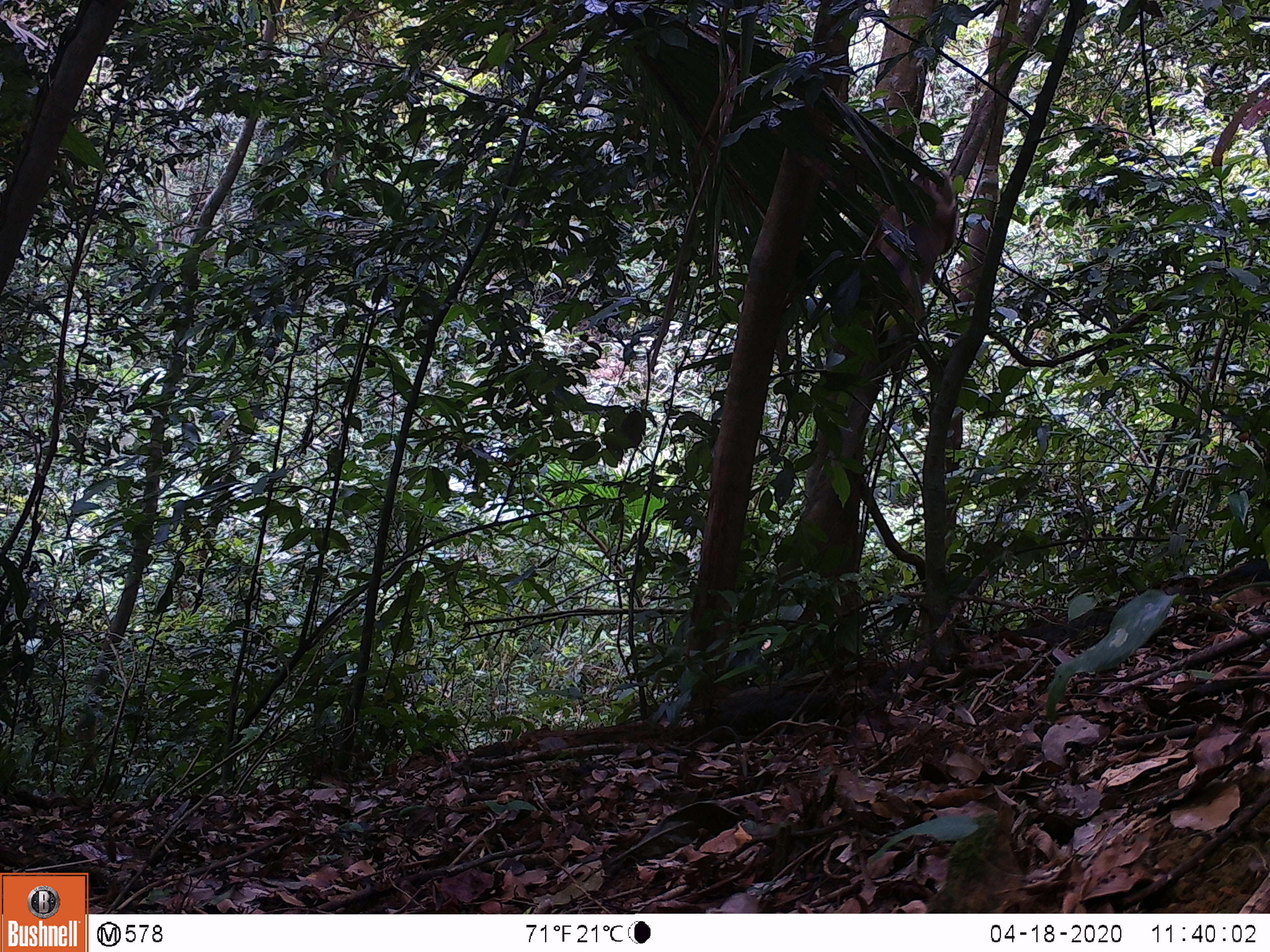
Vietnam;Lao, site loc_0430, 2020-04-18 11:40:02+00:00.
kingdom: Animalia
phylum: Chordata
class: Mammalia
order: Primates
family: Cercopithecidae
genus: Macaca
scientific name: Macaca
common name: macaque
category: unidentified macaque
Unidentified macaque (macaque) (Macaca). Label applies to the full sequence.